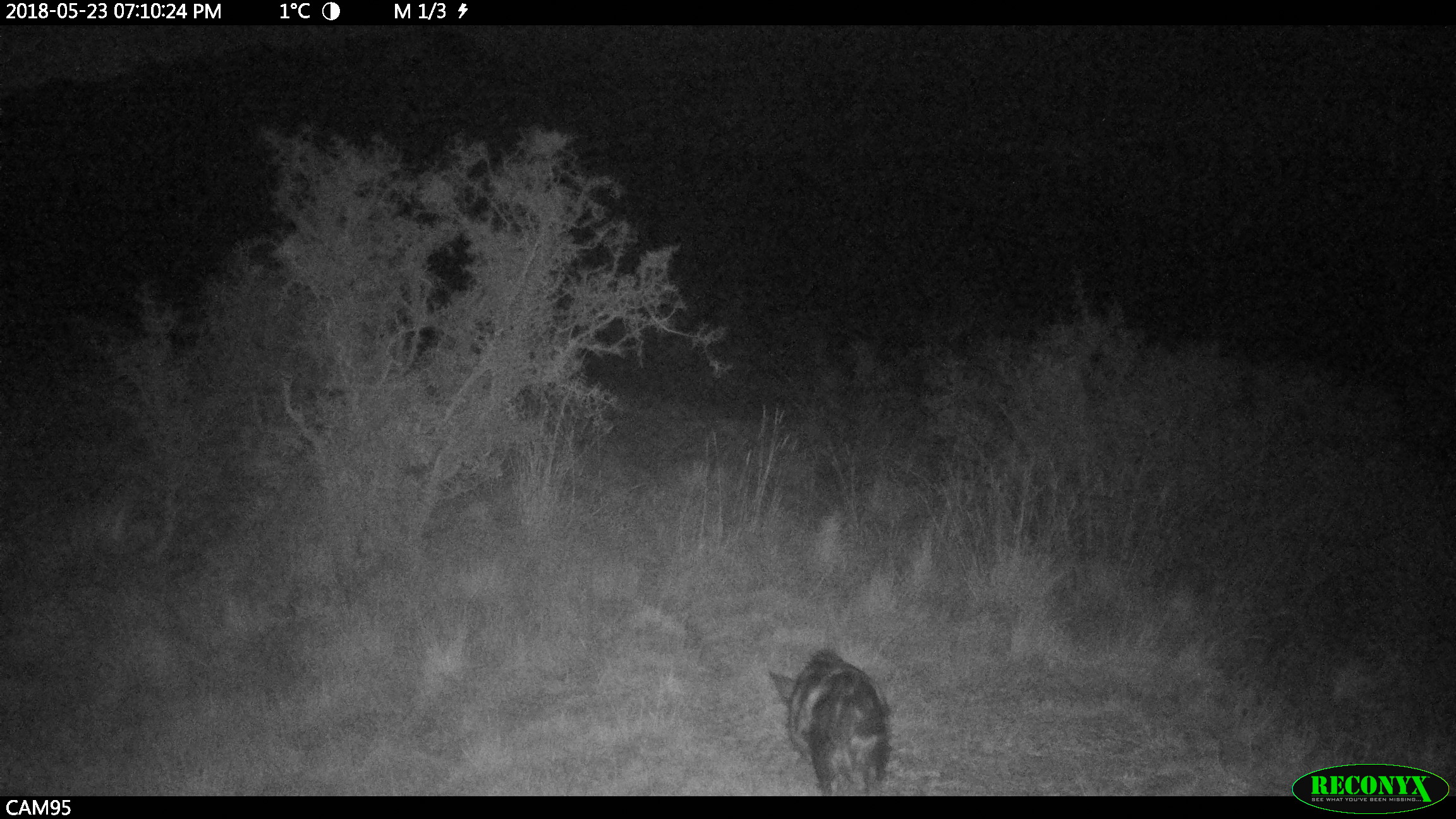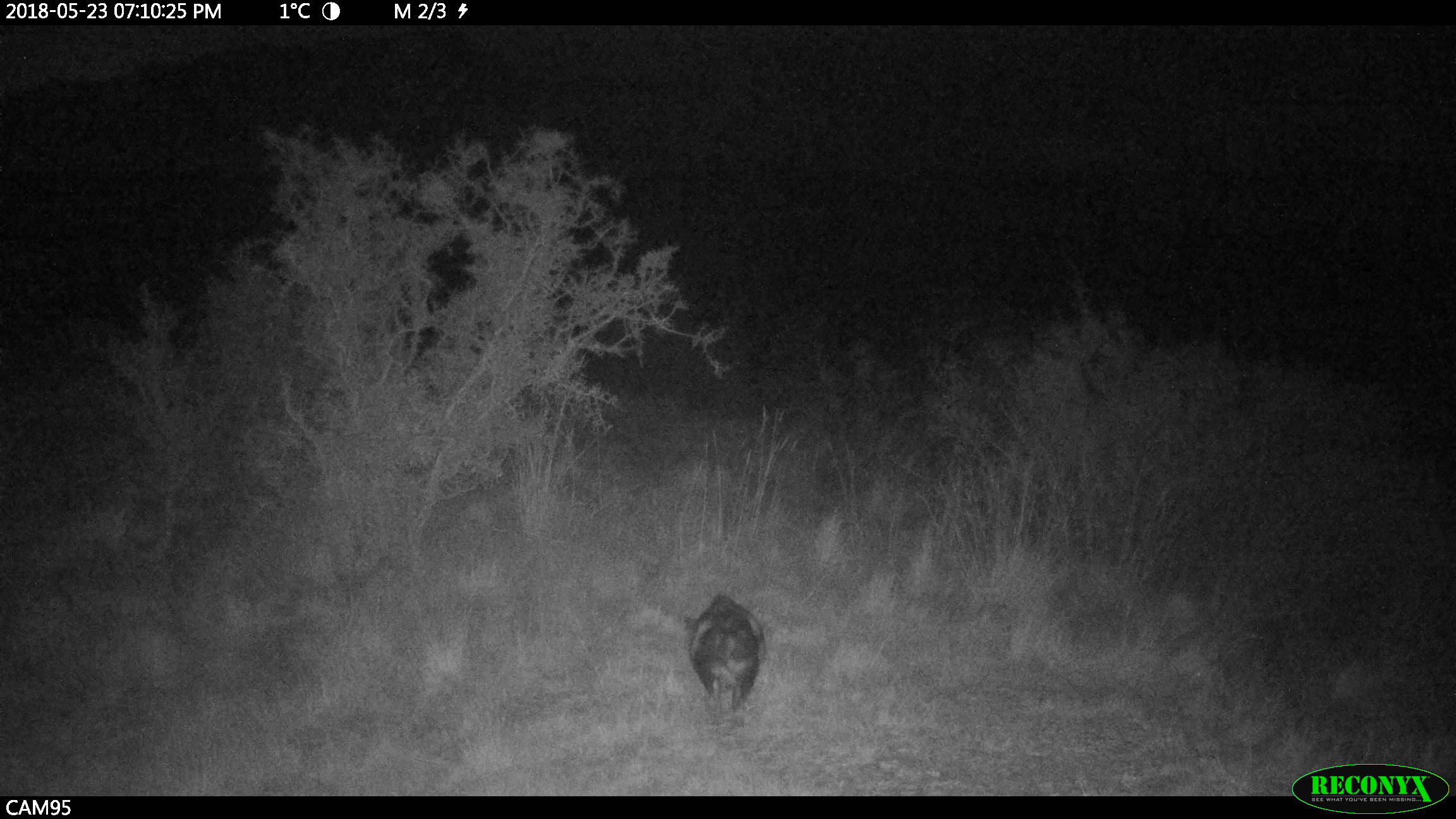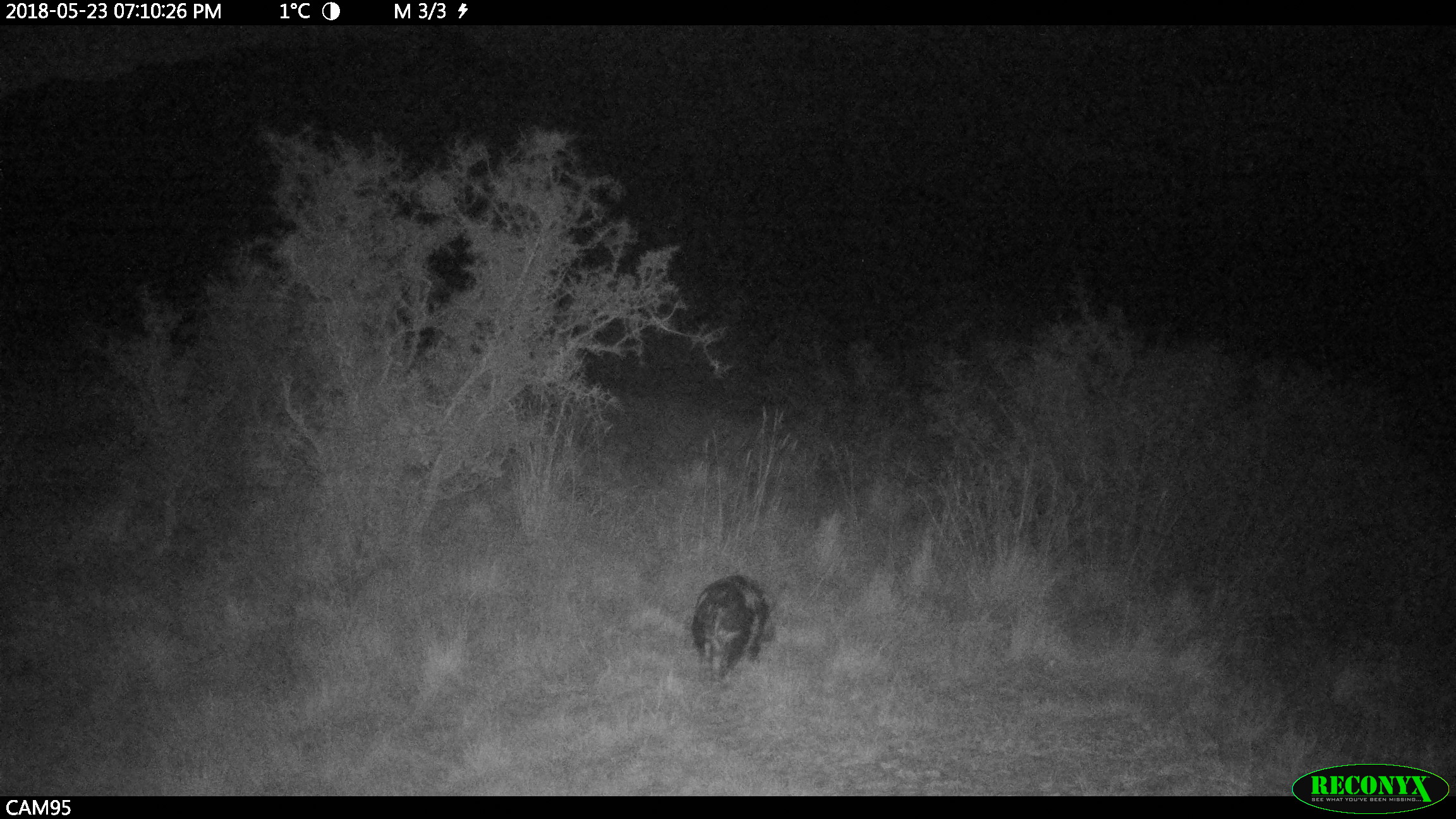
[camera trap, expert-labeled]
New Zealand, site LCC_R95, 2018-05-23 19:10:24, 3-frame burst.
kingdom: Animalia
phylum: Chordata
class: Mammalia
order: Artiodactyla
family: Suidae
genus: Sus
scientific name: Sus scrofa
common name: pig